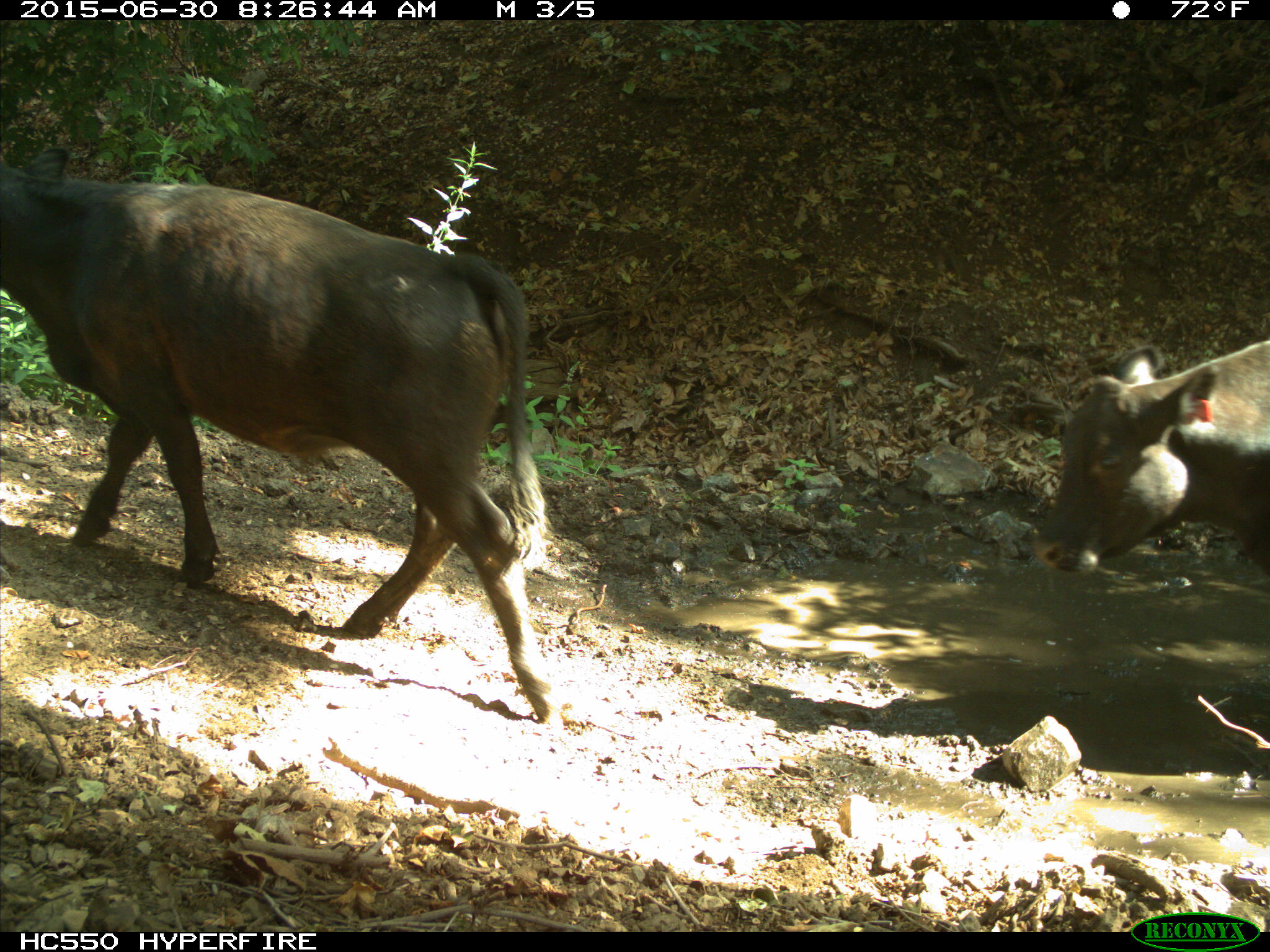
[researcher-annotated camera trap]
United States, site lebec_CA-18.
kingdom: Animalia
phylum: Chordata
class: Mammalia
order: Artiodactyla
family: Bovidae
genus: Bos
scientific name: Bos taurus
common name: domestic cow